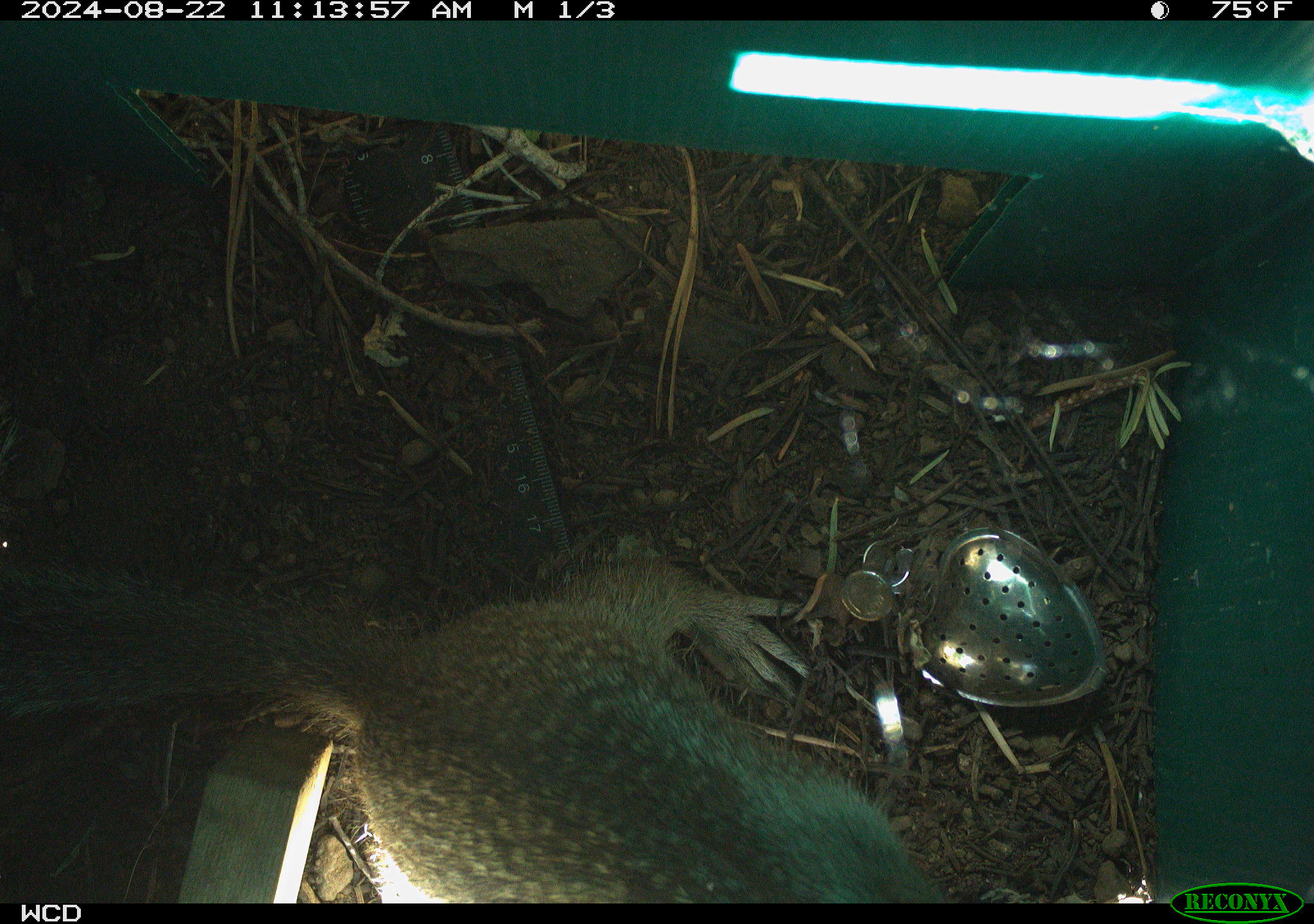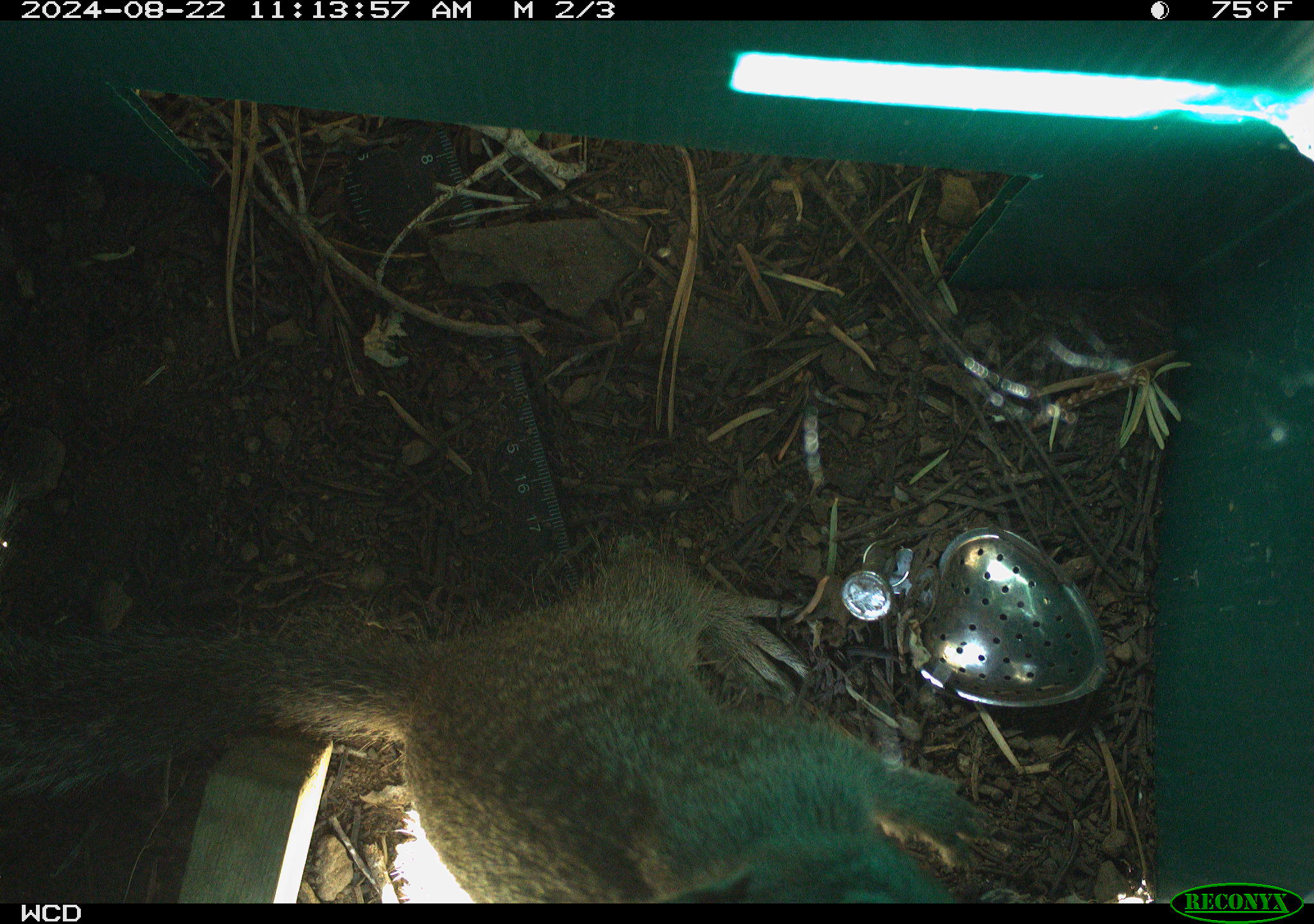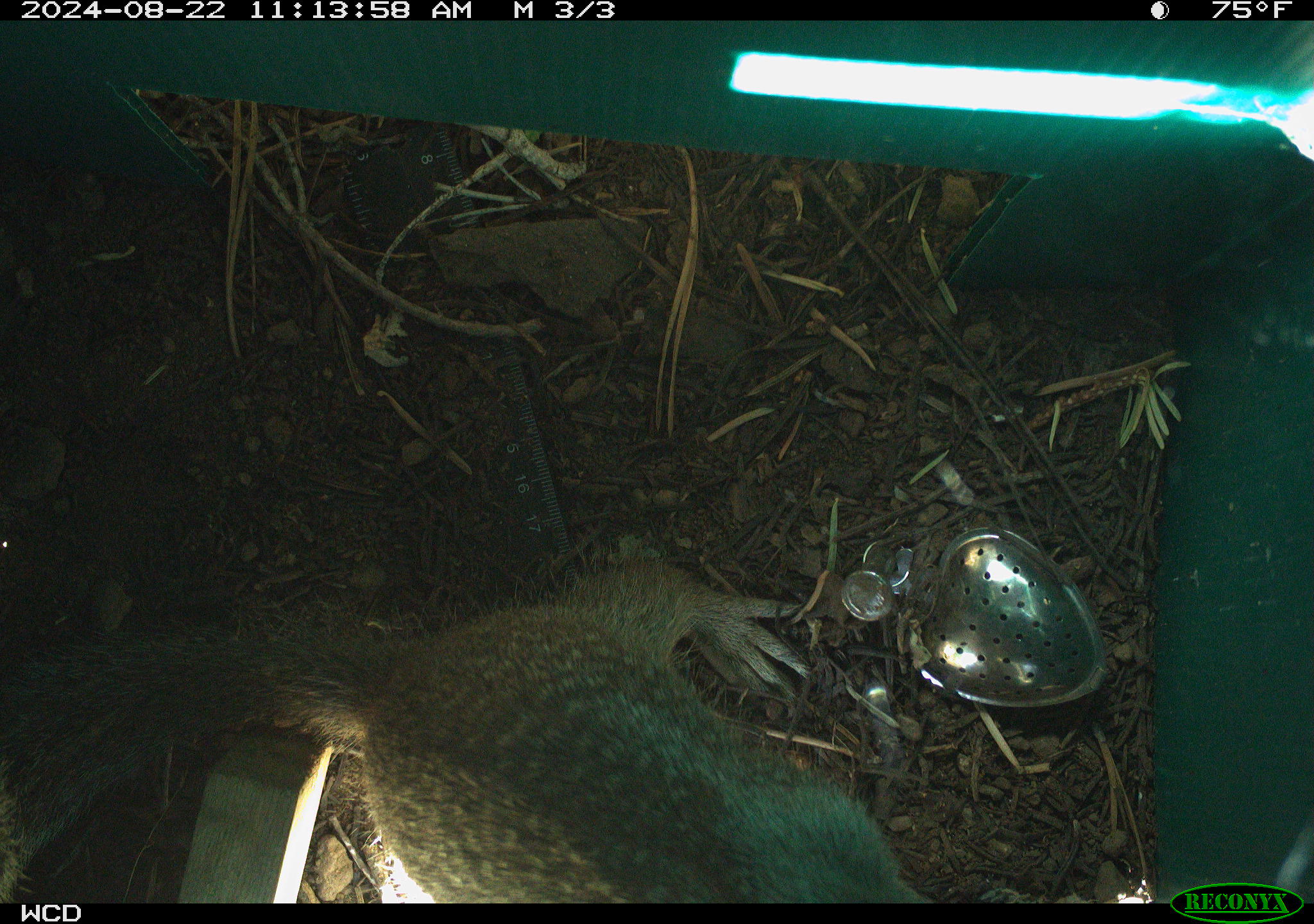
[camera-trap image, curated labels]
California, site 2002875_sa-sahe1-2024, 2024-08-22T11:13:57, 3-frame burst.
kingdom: Animalia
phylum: Chordata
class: Mammalia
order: Rodentia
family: Sciuridae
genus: Otospermophilus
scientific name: Otospermophilus beecheyi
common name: california ground squirrel